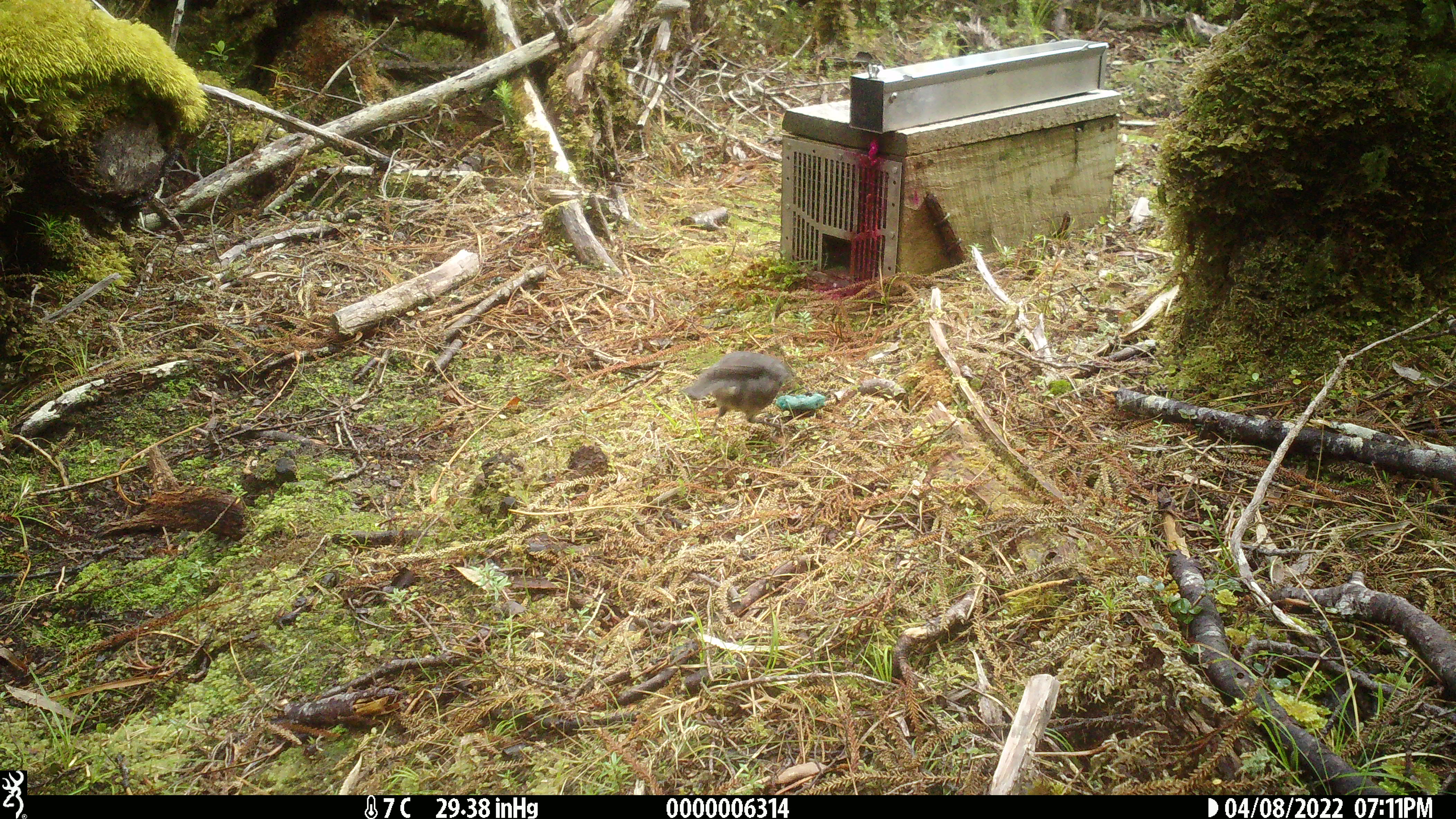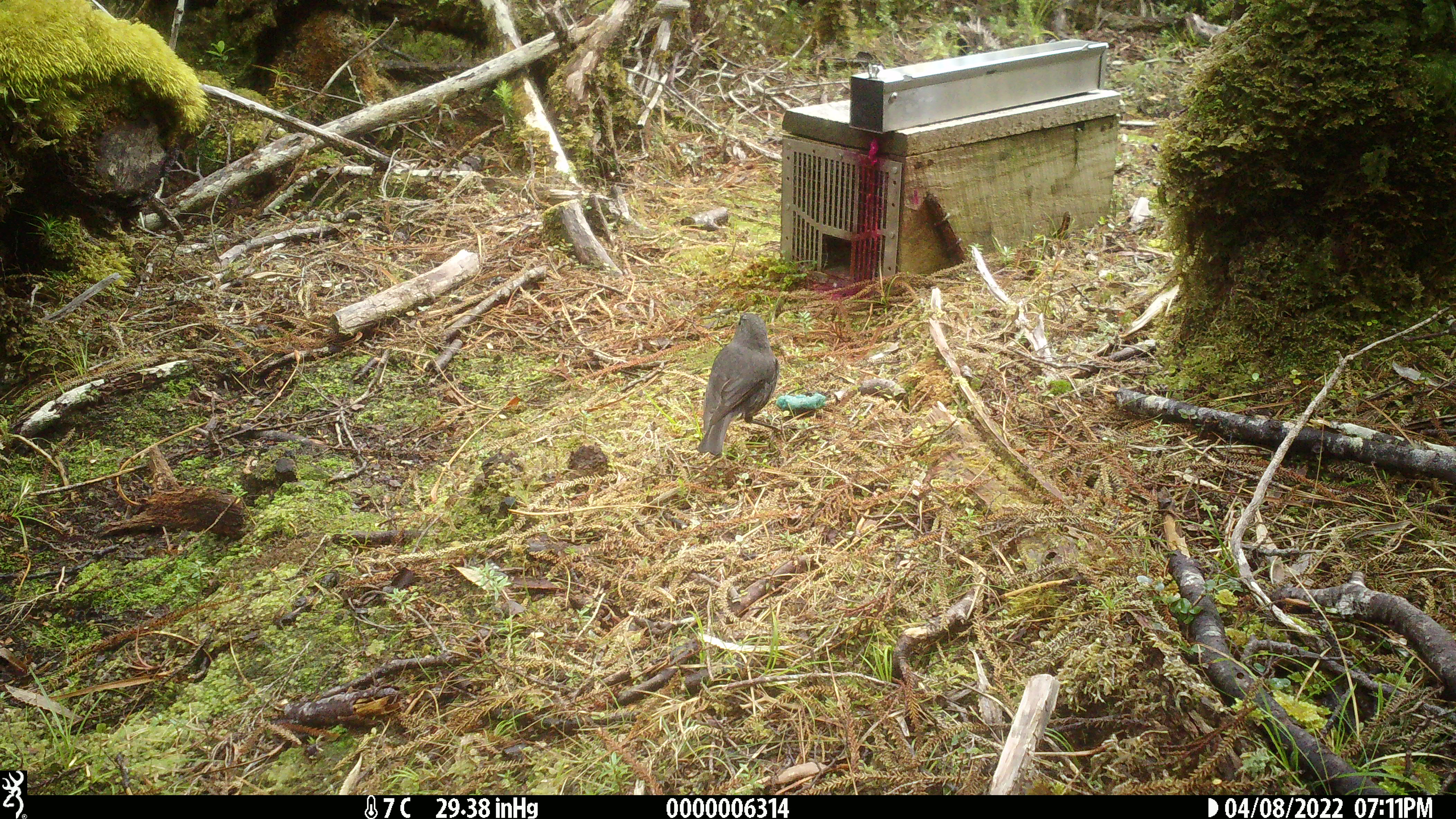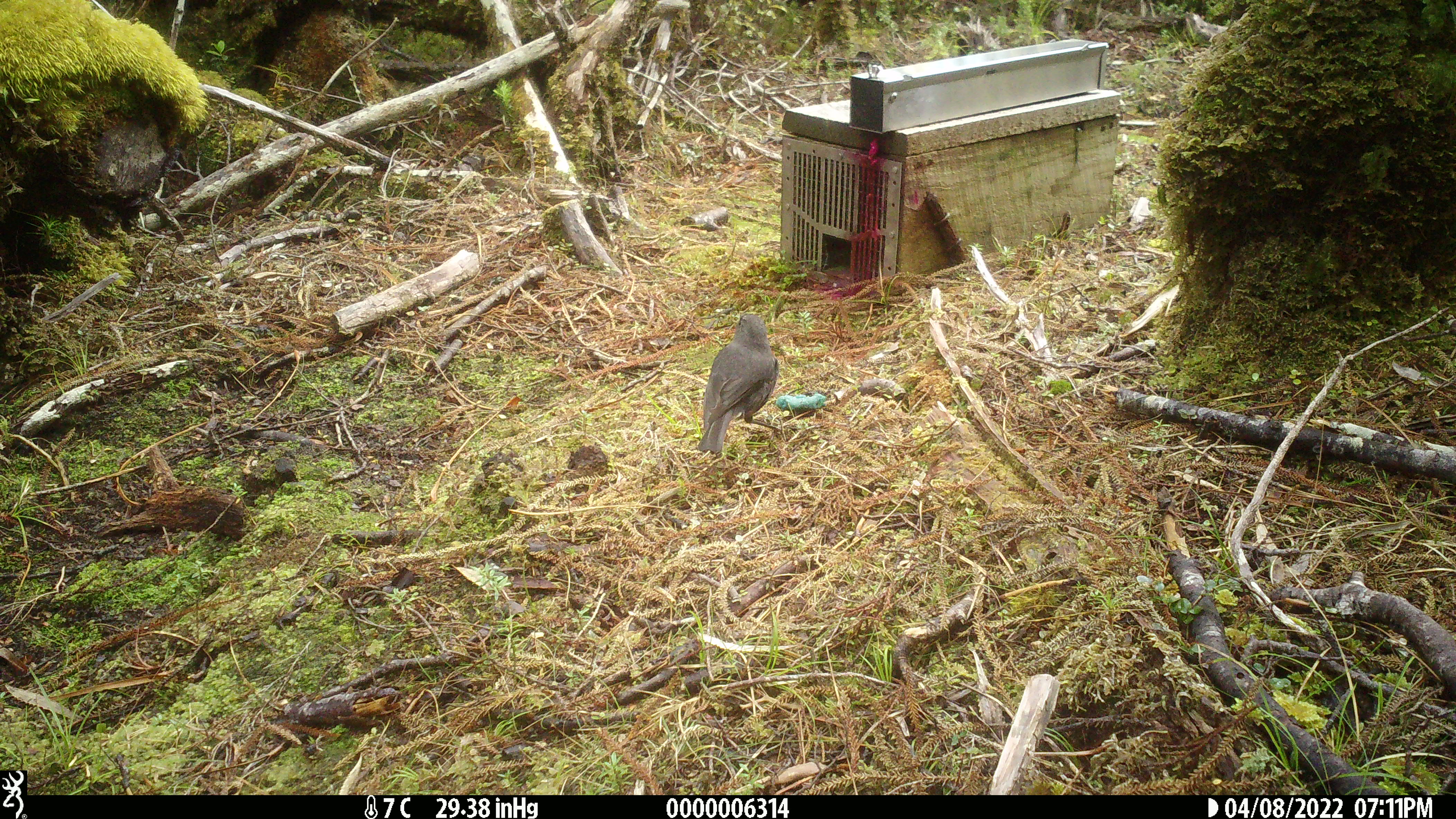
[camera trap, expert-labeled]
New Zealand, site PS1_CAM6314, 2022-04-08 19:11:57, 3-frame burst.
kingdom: Animalia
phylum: Chordata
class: Aves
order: Passeriformes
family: Petroicidae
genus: Petroica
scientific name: Petroica australis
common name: new zealand robin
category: robin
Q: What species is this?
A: Robin (new zealand robin) (Petroica australis).